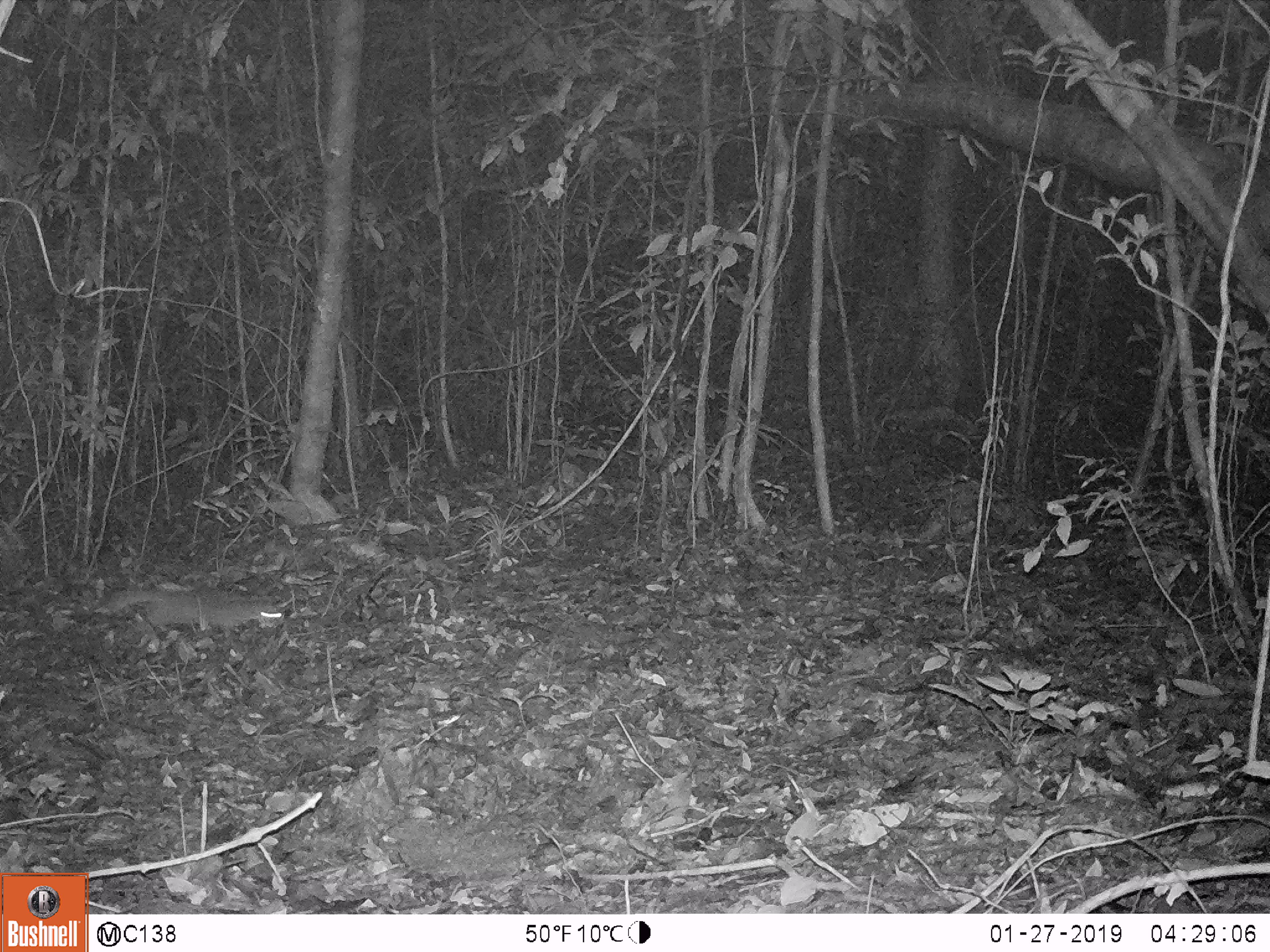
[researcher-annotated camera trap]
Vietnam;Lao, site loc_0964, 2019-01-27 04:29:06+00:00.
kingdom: Animalia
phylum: Chordata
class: Mammalia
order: Carnivora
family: Mustelidae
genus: Melogale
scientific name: Melogale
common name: ferret badger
Ferret badger (Melogale). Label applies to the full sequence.